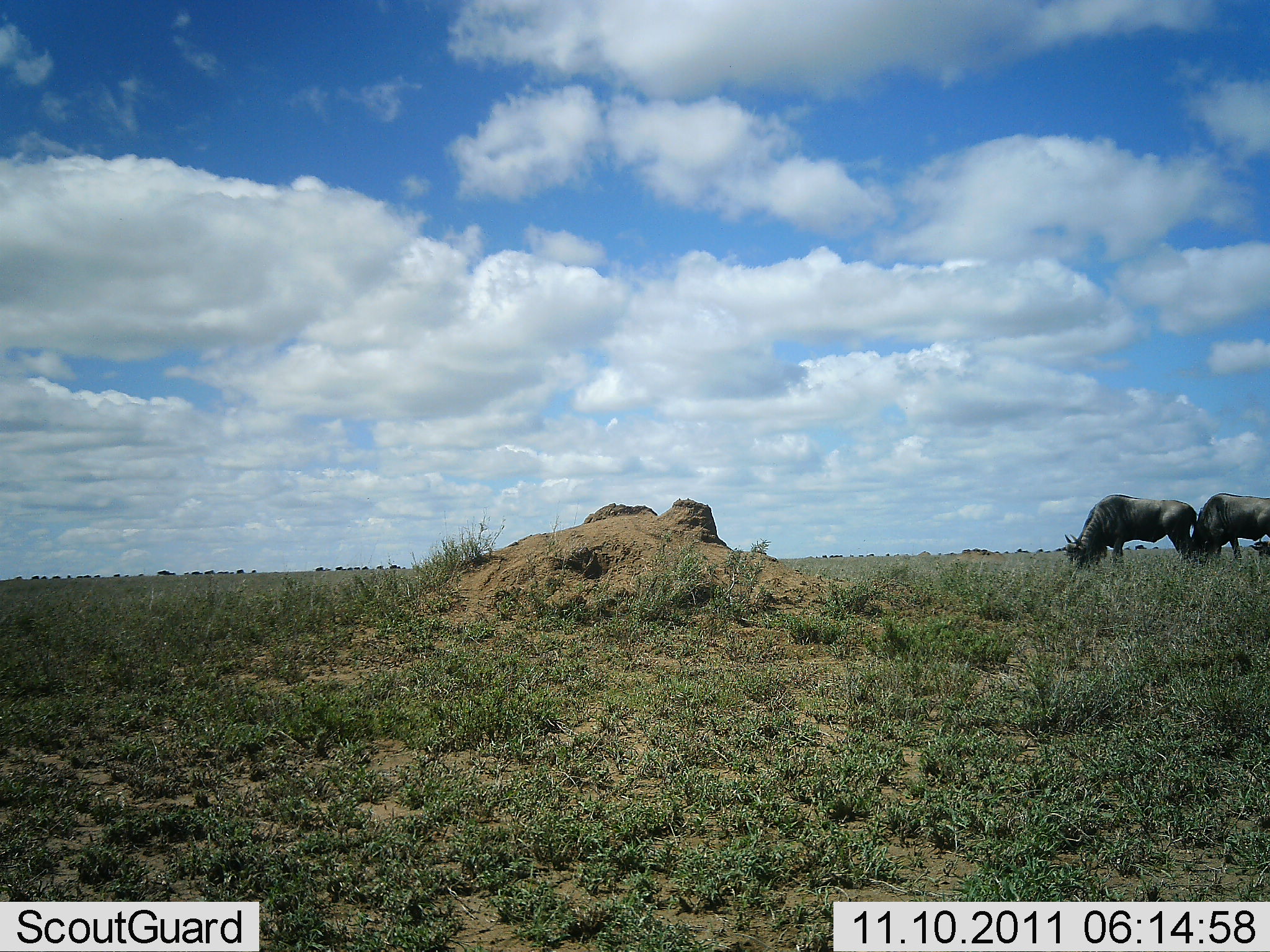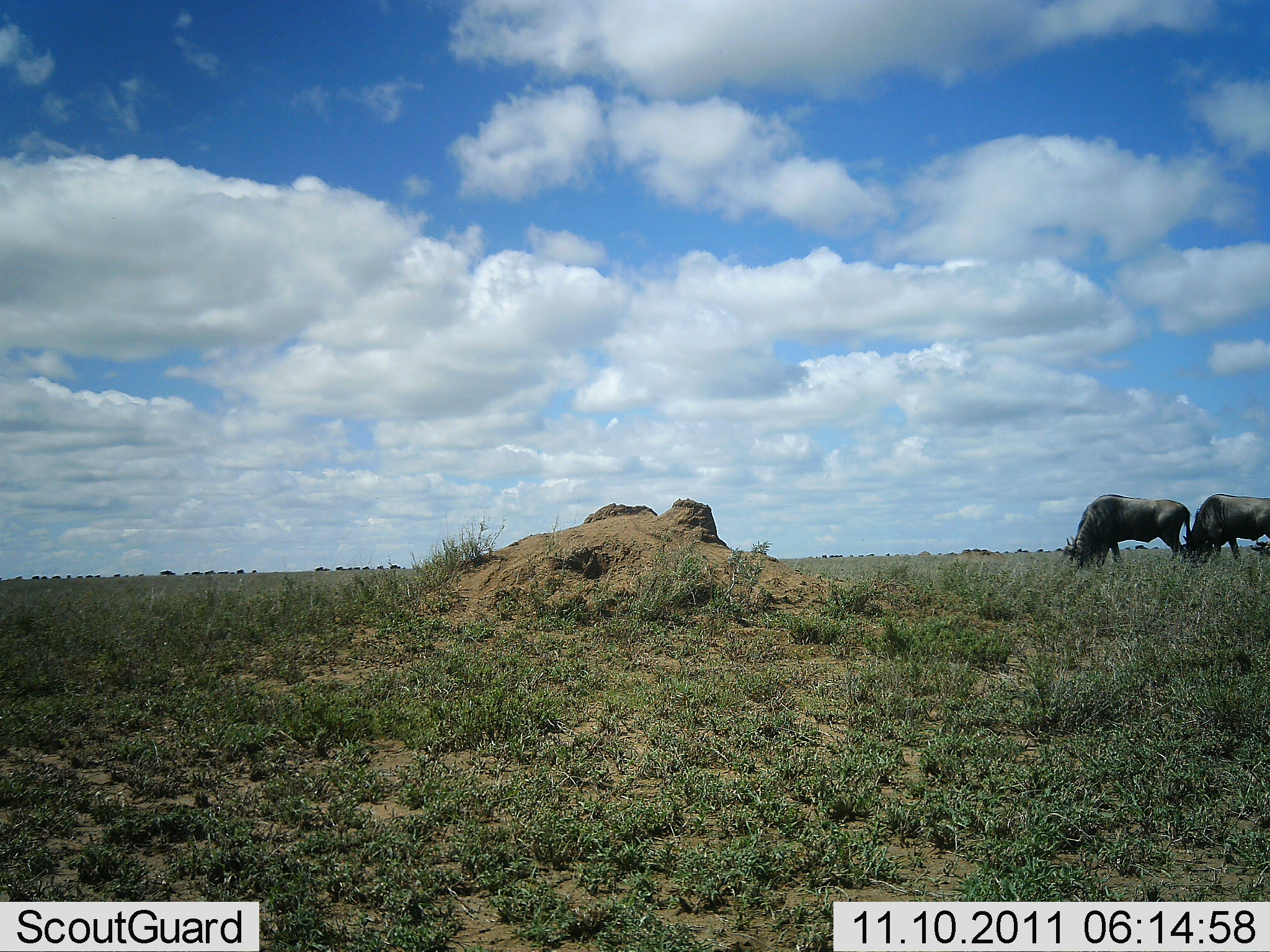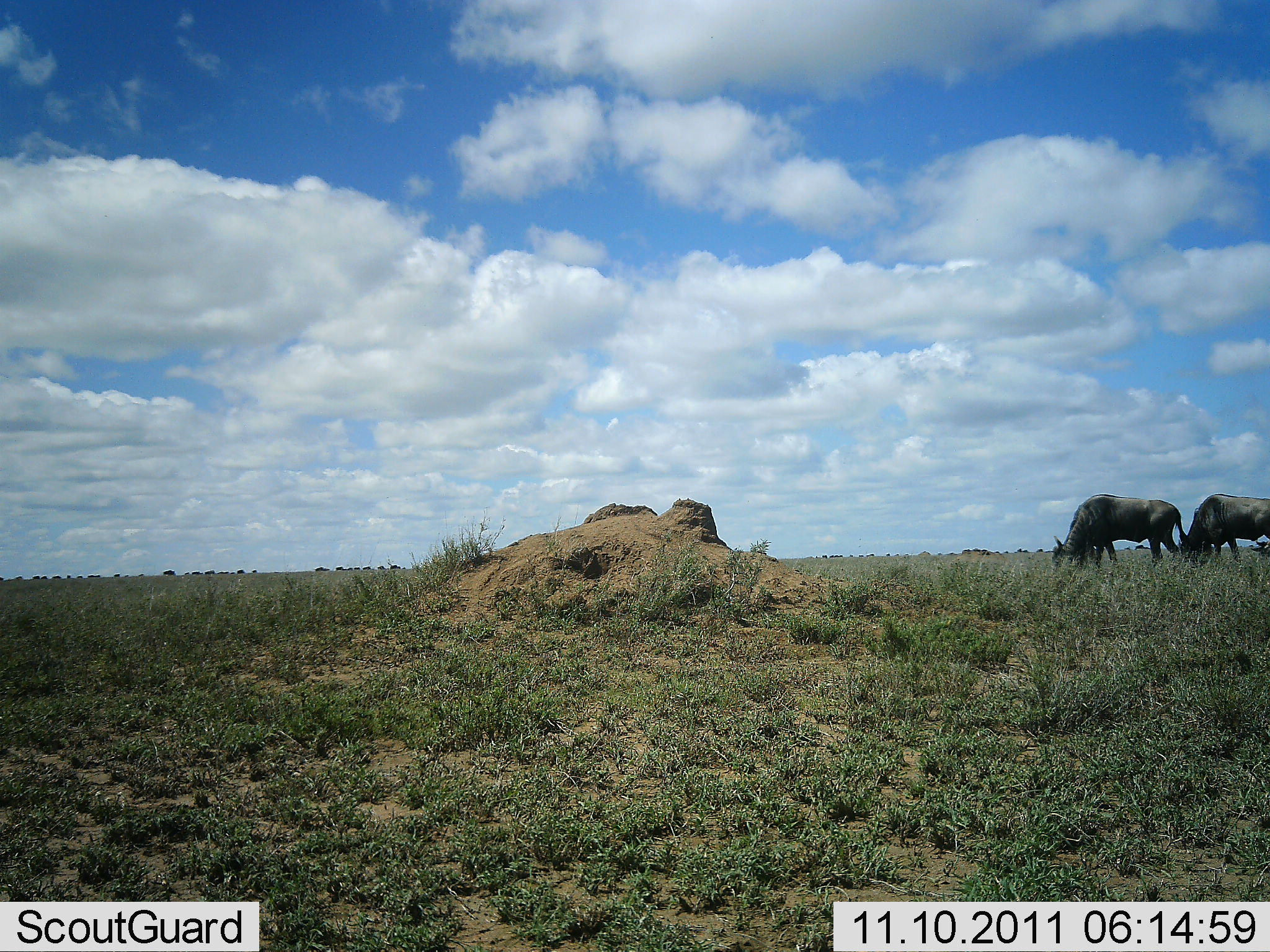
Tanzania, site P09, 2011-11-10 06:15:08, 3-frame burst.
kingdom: Animalia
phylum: Chordata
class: Mammalia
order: Artiodactyla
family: Bovidae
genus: Connochaetes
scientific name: Connochaetes taurinus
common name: blue wildebeest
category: wildebeest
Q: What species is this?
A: Wildebeest (blue wildebeest) (Connochaetes taurinus).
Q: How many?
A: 2.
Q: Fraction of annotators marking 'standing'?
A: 25%.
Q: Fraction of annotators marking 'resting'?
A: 0%.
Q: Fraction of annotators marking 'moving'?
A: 0%.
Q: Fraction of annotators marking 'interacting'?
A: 0%.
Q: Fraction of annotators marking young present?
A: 0%.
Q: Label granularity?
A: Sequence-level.